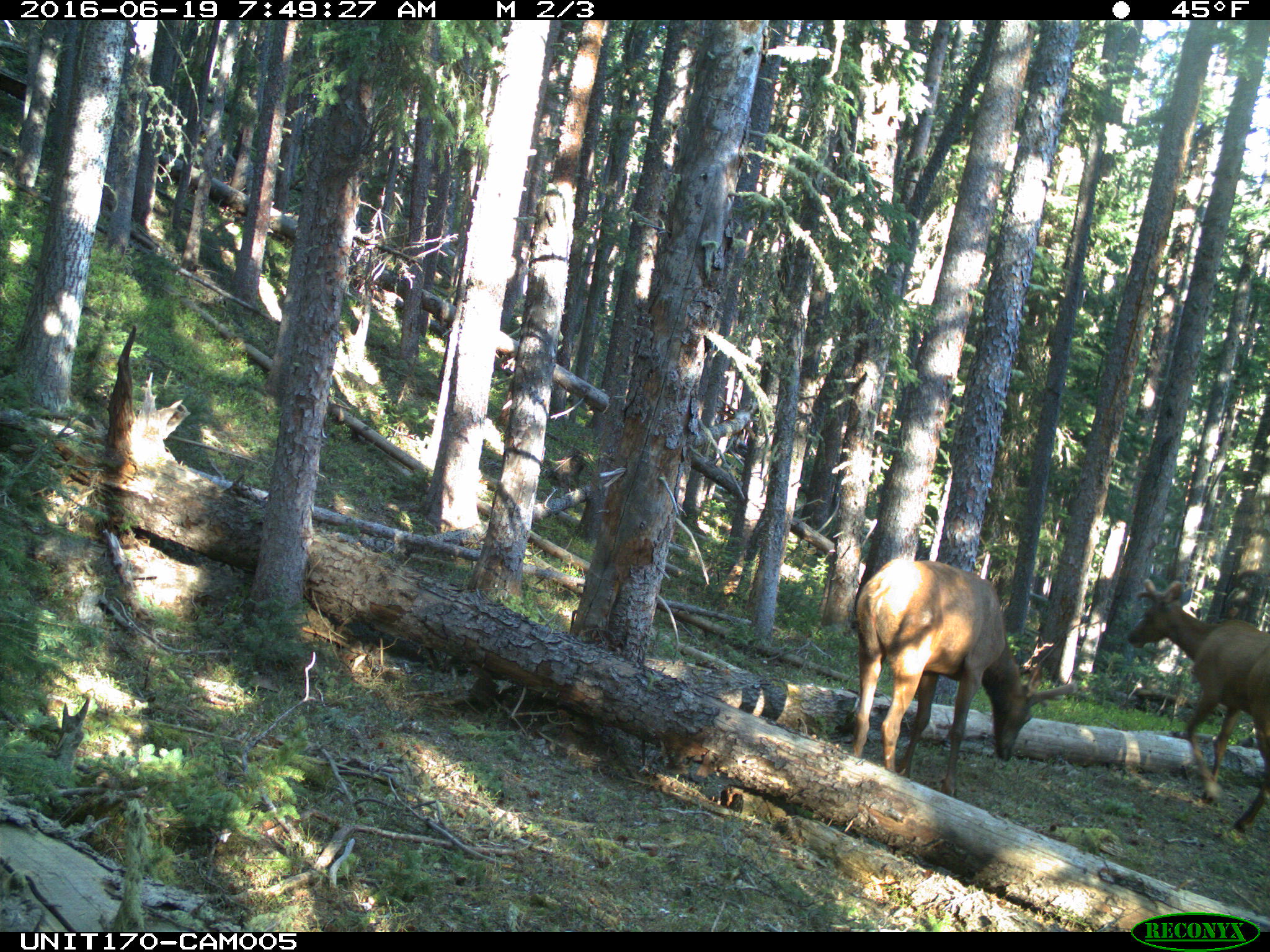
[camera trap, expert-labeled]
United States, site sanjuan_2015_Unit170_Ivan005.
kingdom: Animalia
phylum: Chordata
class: Mammalia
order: Artiodactyla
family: Cervidae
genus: Cervus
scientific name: Cervus elaphus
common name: red deer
Cervus elaphus (red deer).